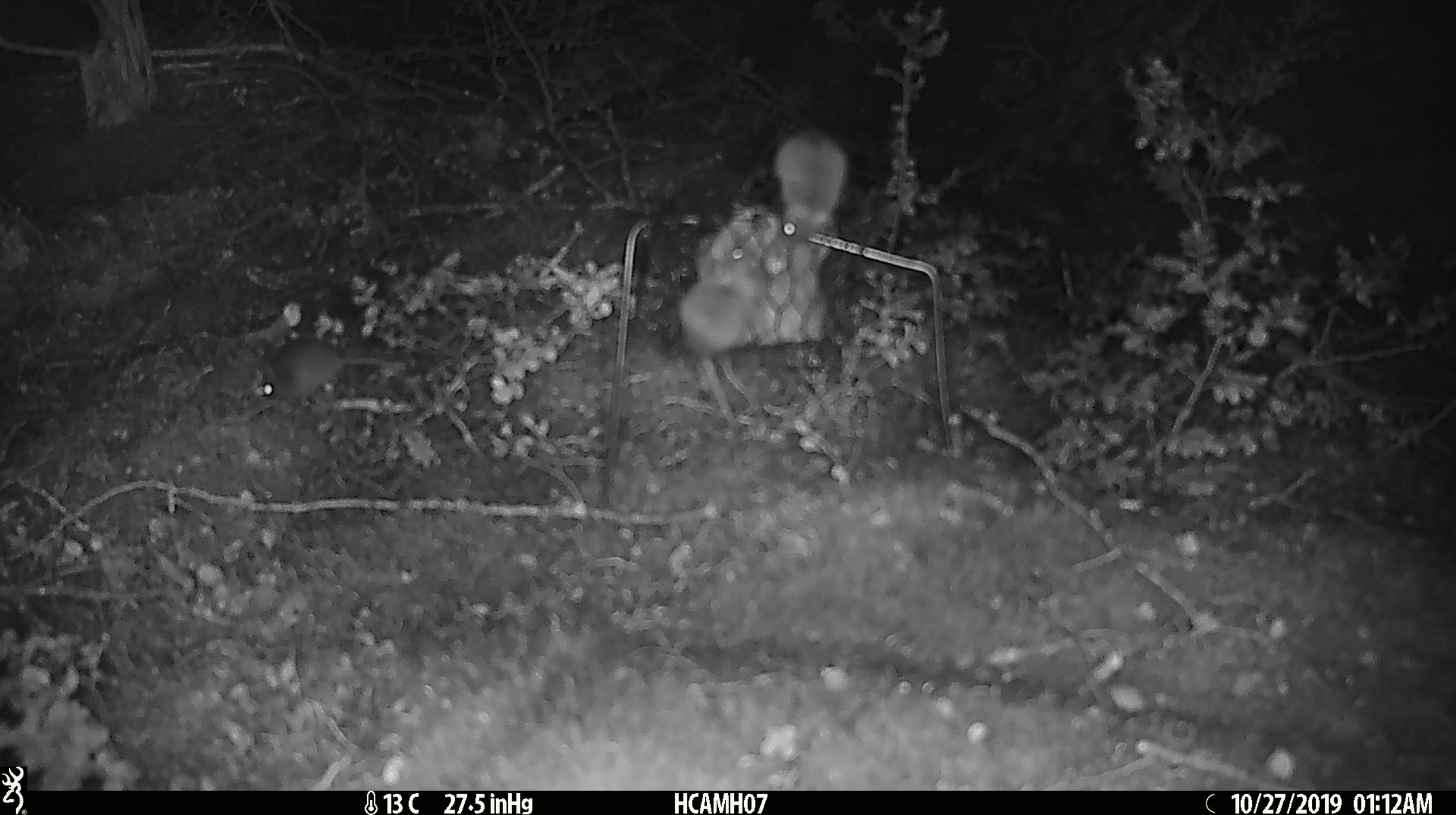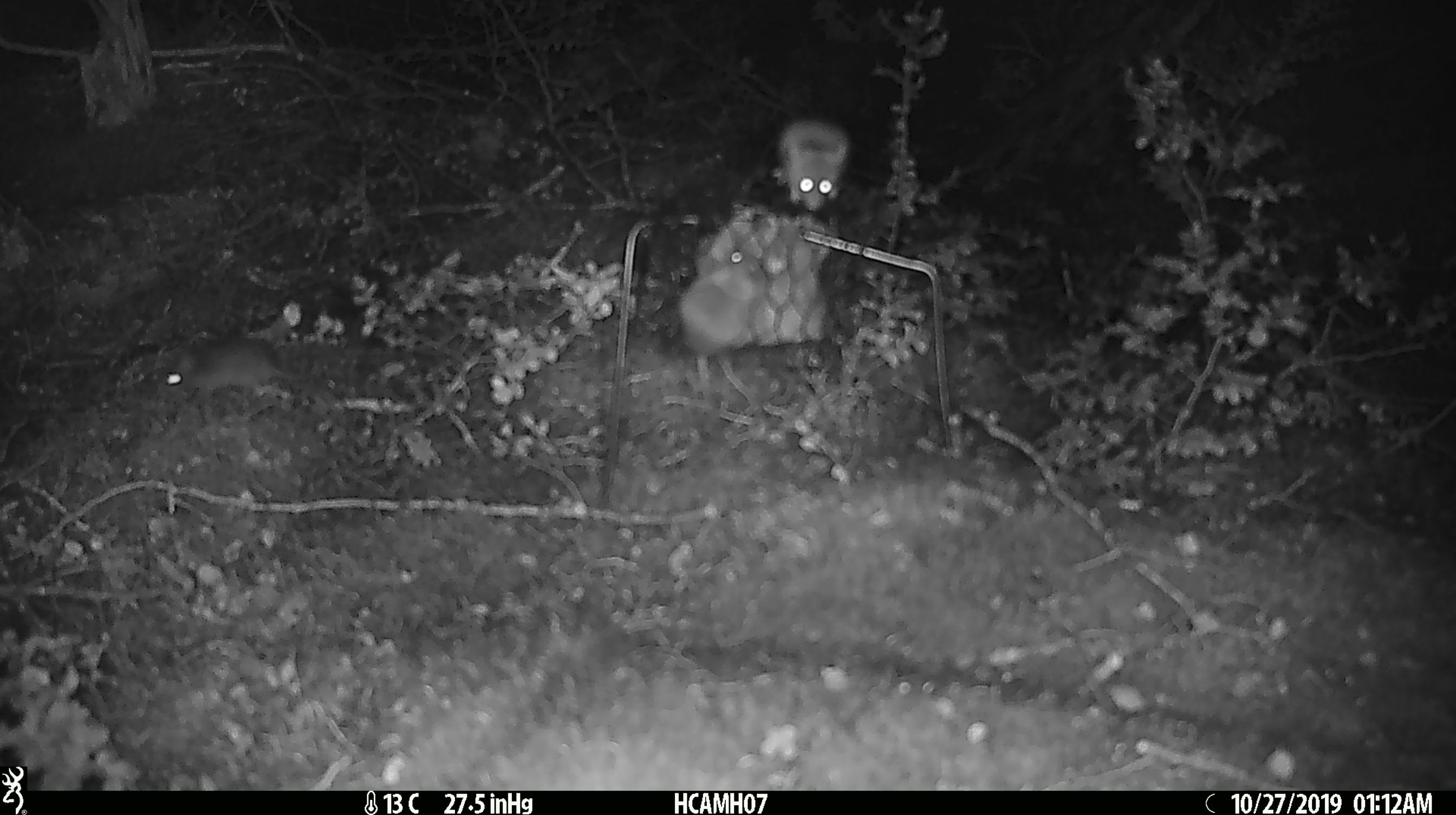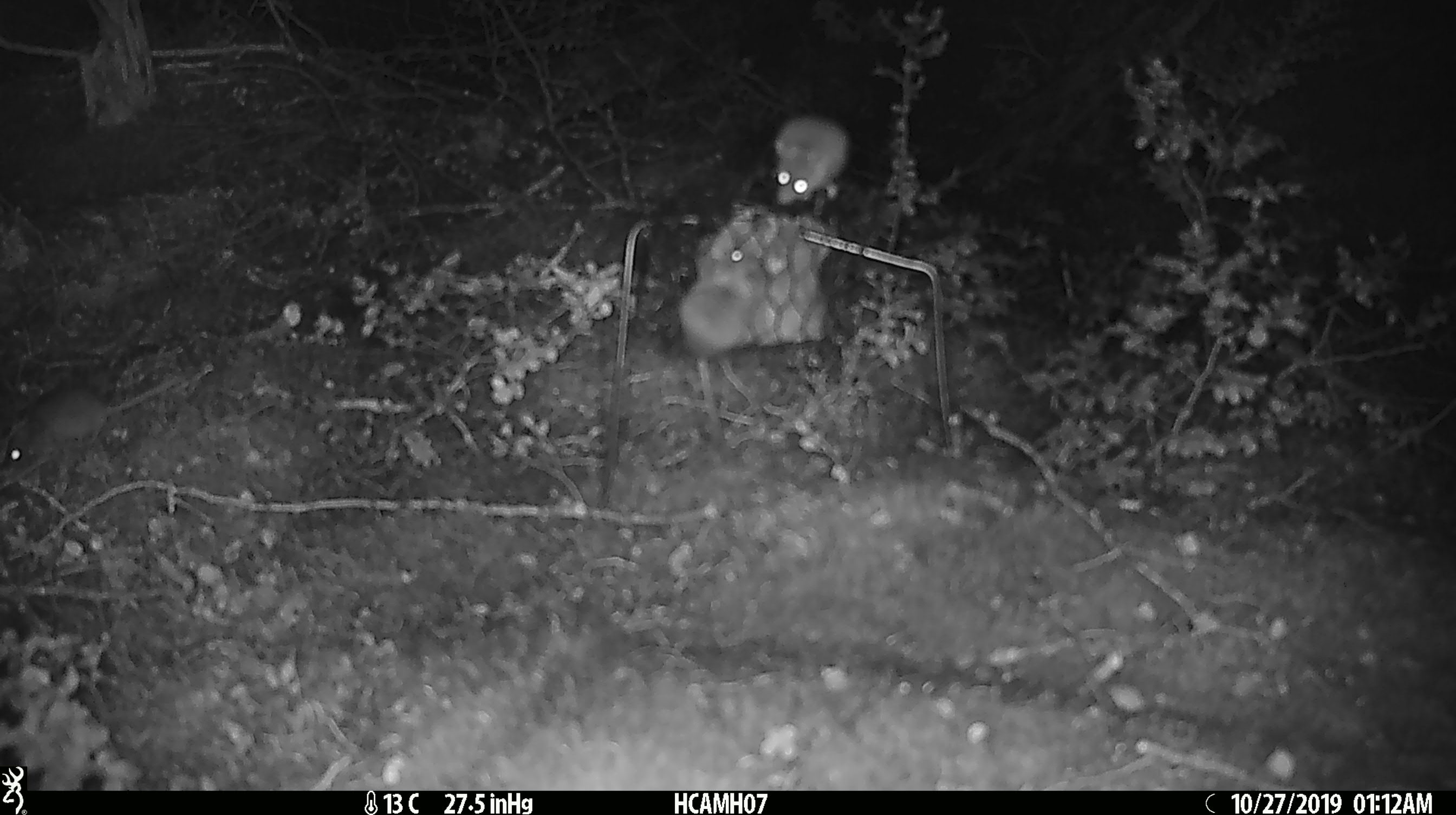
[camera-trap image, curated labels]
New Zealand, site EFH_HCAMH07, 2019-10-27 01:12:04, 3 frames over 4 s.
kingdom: Animalia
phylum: Chordata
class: Mammalia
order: Rodentia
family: Muridae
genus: Mus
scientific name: Mus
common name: mouse